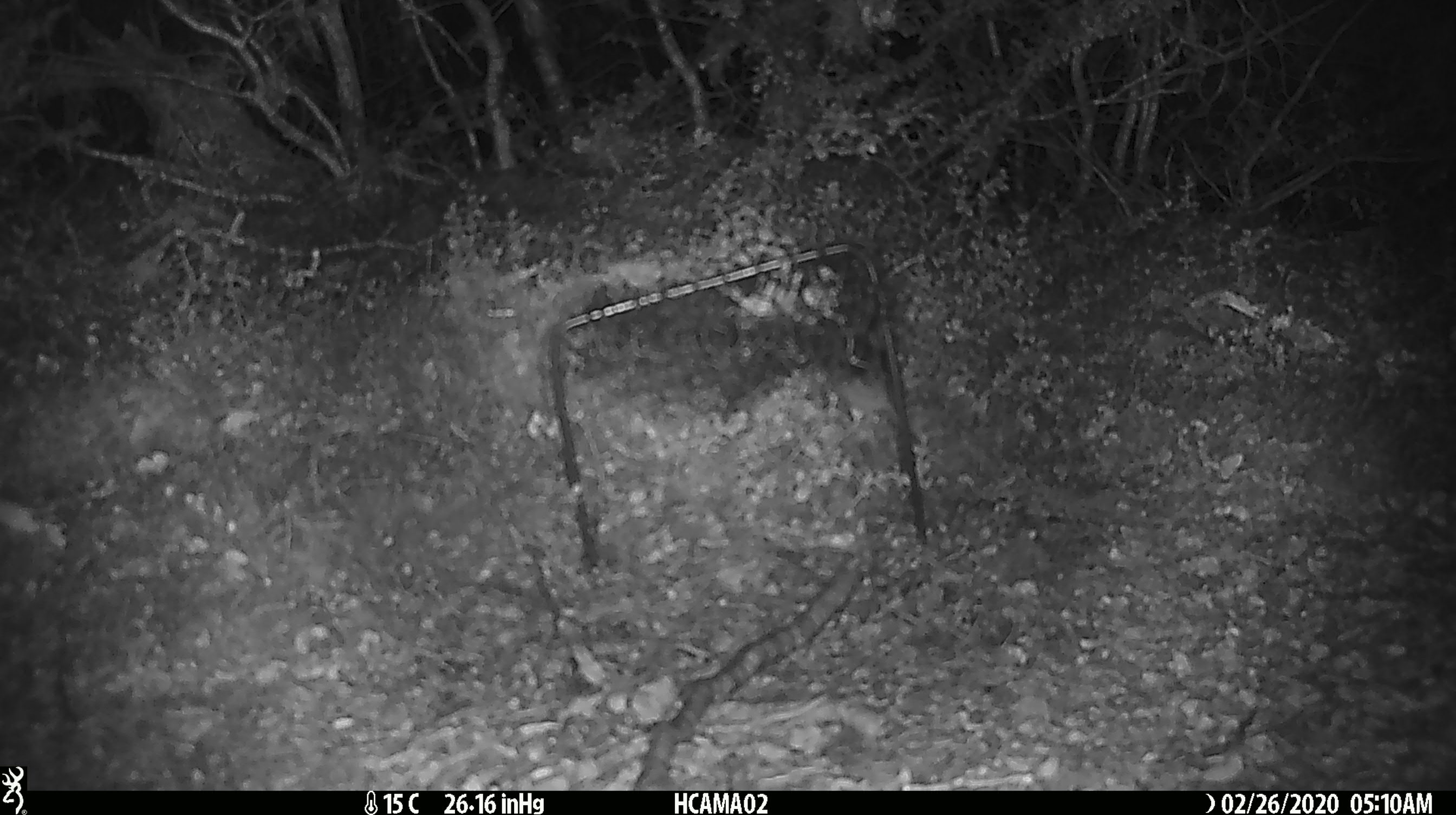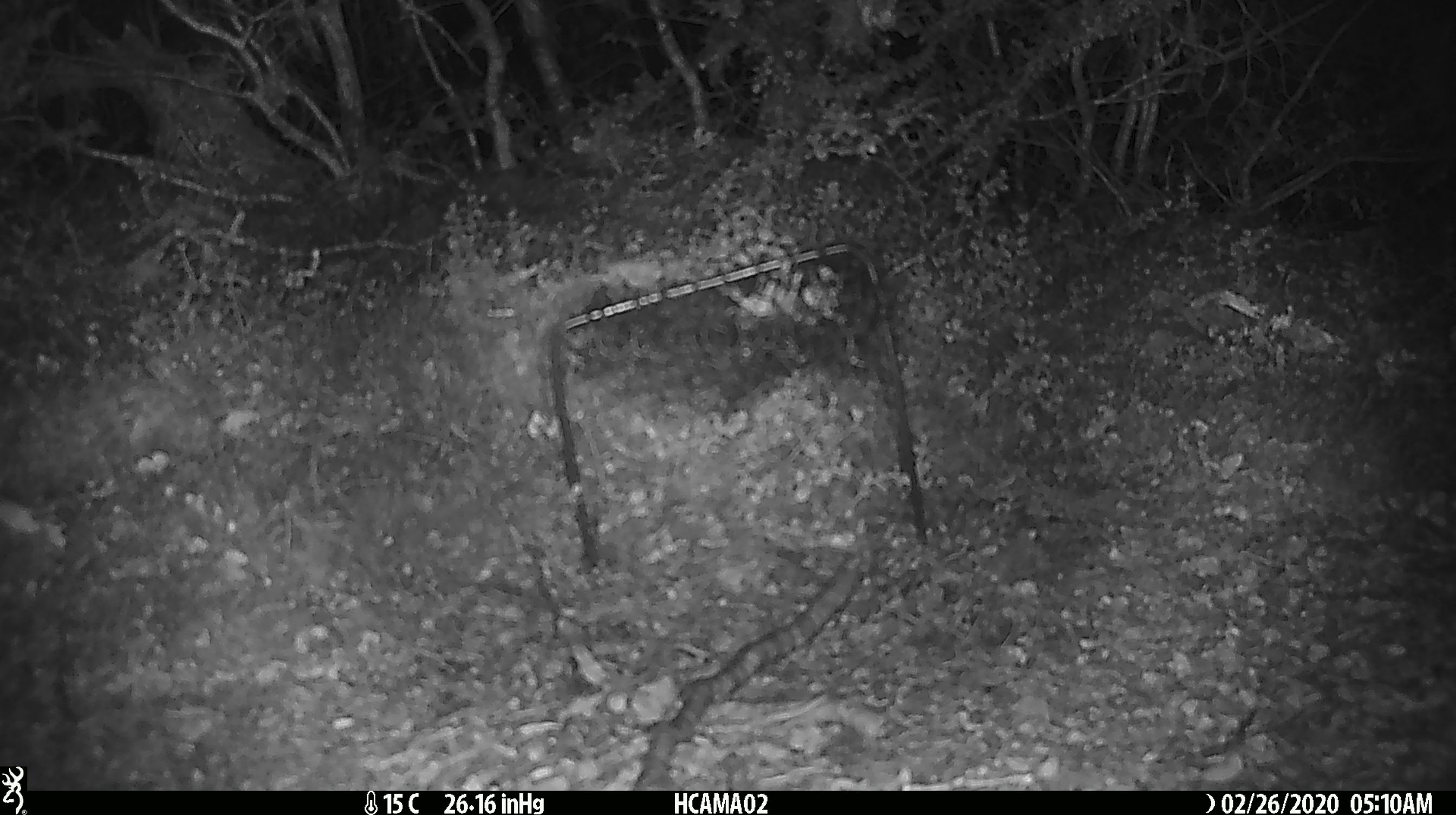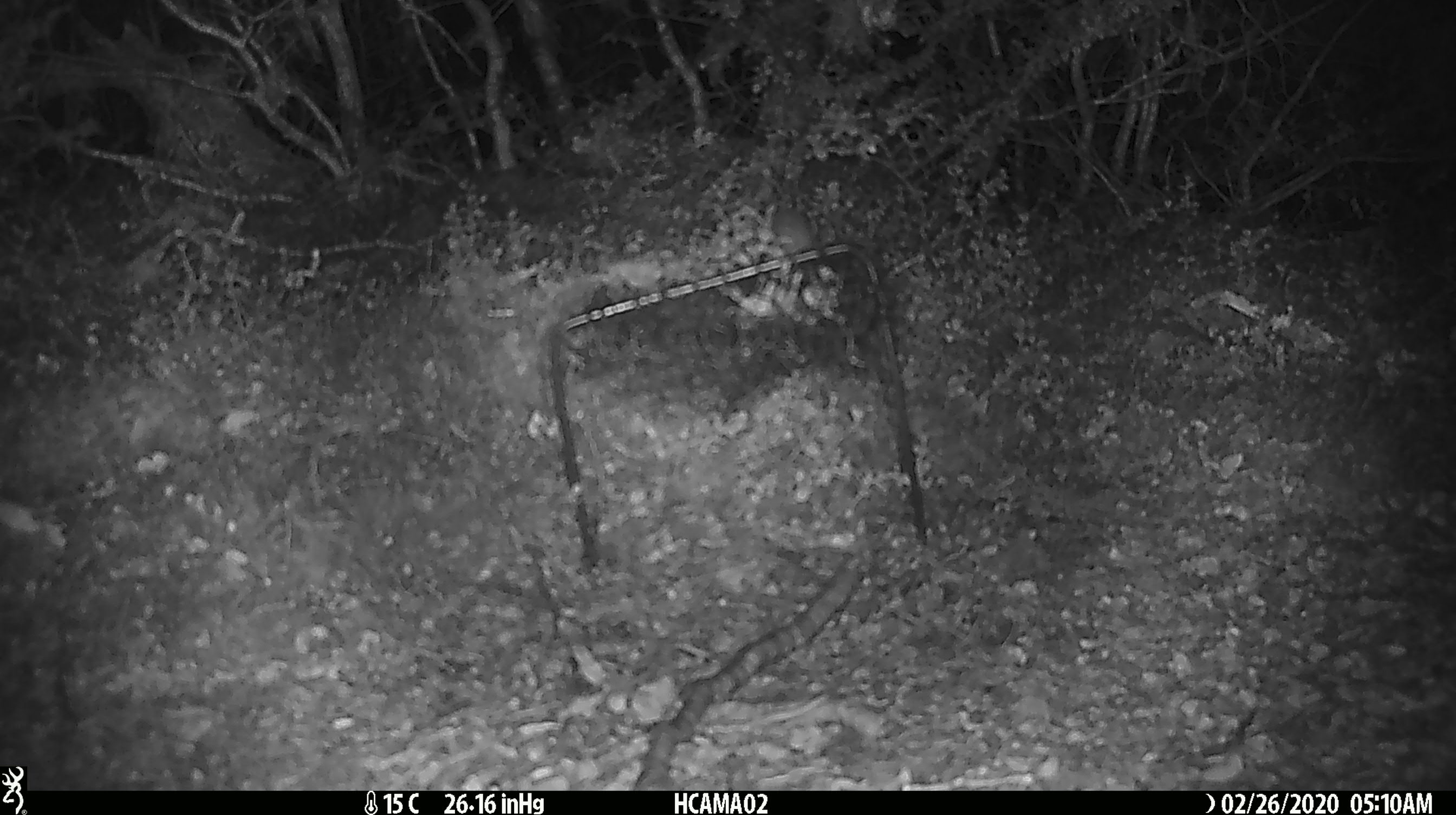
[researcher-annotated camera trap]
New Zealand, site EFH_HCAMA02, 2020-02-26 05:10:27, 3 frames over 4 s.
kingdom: Animalia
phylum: Chordata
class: Mammalia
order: Rodentia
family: Muridae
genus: Mus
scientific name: Mus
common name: mouse